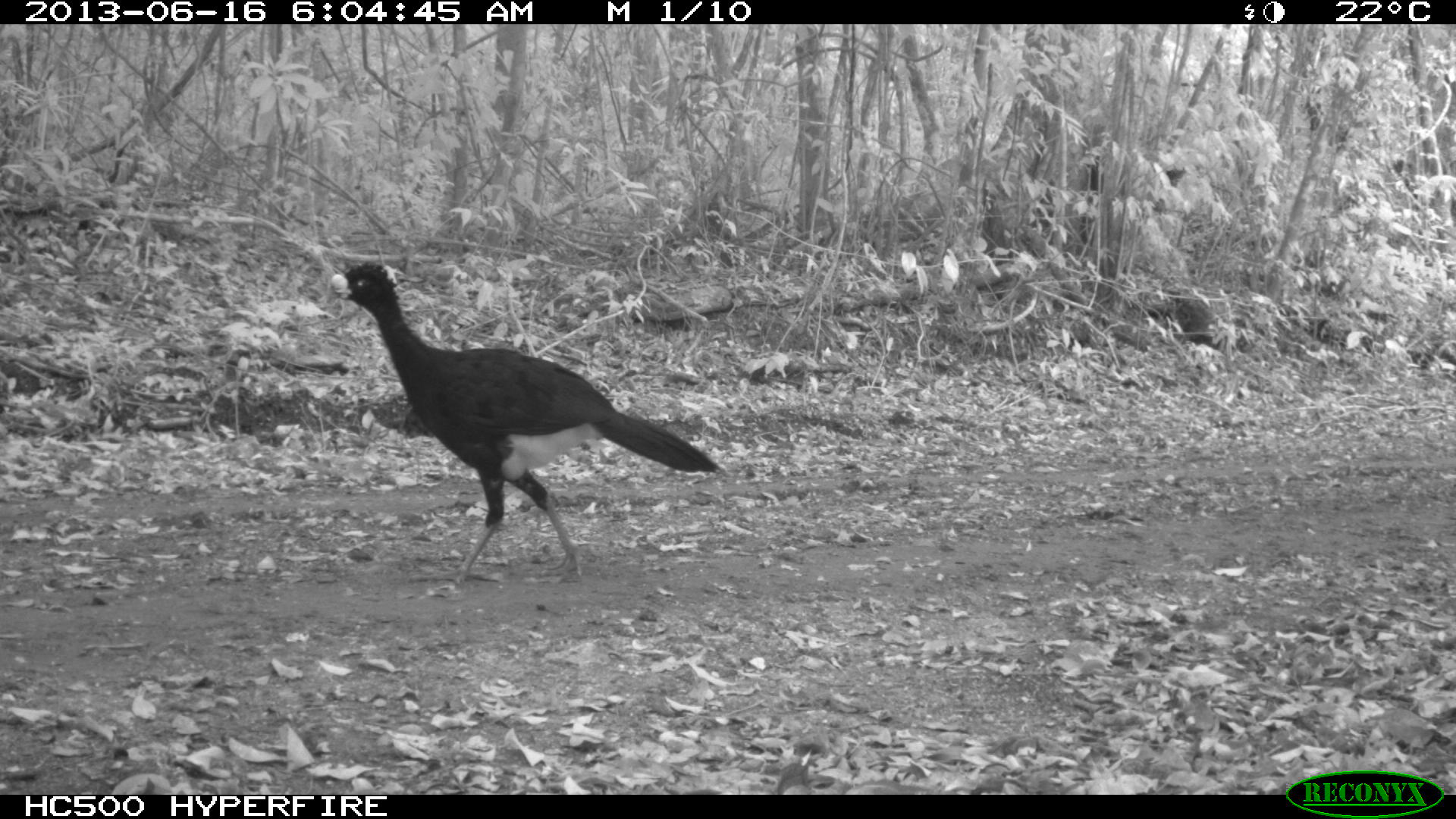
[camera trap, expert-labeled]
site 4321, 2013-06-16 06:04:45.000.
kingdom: Animalia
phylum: Chordata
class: Aves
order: Galliformes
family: Cracidae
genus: Crax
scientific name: Crax rubra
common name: great curassow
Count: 1.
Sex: male.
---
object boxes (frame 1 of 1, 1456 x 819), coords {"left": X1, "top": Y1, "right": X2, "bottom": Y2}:
crax rubra: {"left": 329, "top": 259, "right": 719, "bottom": 587}